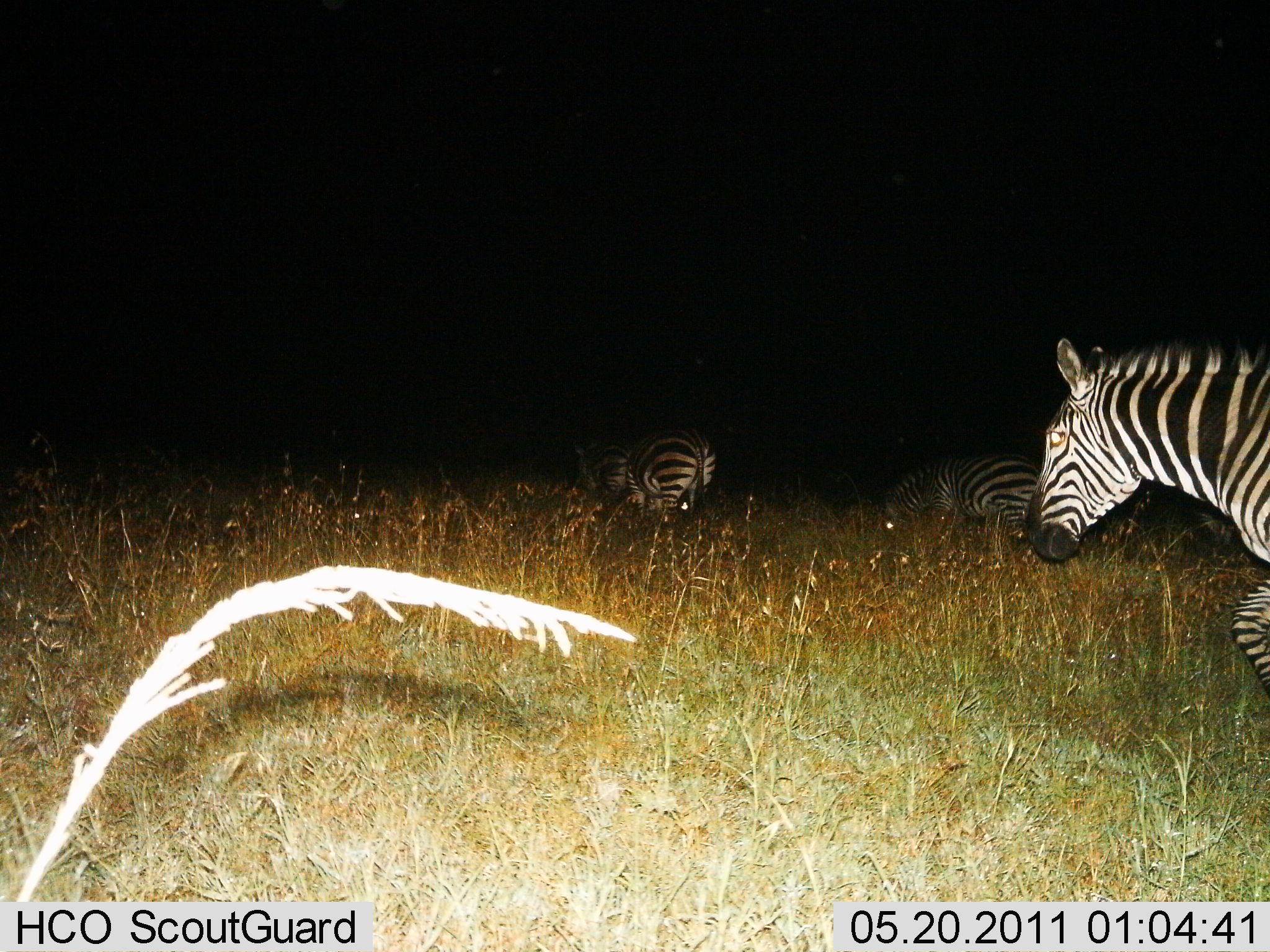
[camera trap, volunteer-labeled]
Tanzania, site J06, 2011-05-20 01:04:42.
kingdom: Animalia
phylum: Chordata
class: Mammalia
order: Perissodactyla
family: Equidae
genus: Equus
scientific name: Equus quagga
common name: plains zebra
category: zebra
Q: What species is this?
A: Zebra (plains zebra) (Equus quagga).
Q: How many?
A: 3.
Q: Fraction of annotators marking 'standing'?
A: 17%.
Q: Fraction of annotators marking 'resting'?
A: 8%.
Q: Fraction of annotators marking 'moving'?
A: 92%.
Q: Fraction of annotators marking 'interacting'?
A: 0%.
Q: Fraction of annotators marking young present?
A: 0%.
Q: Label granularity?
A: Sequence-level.